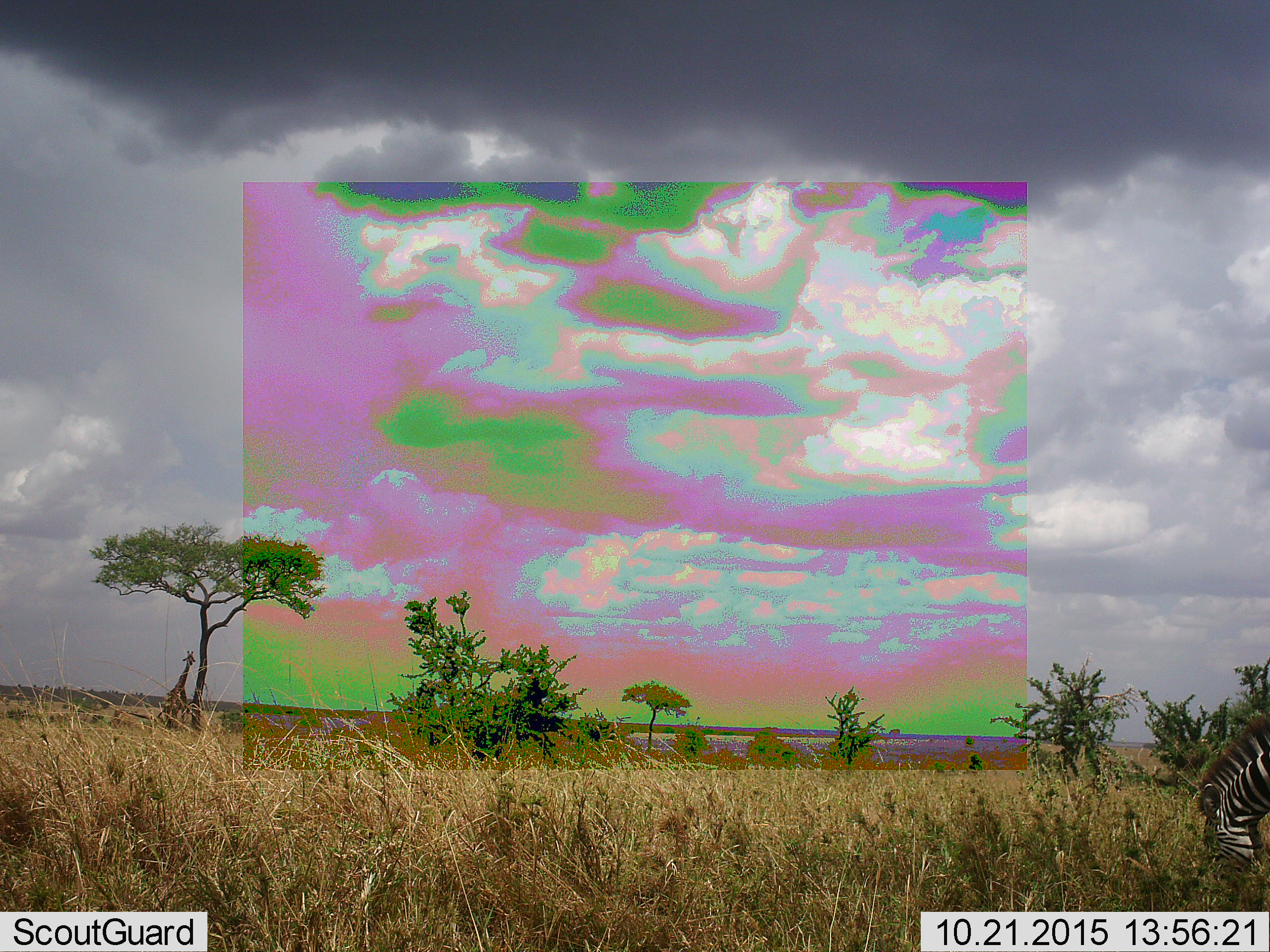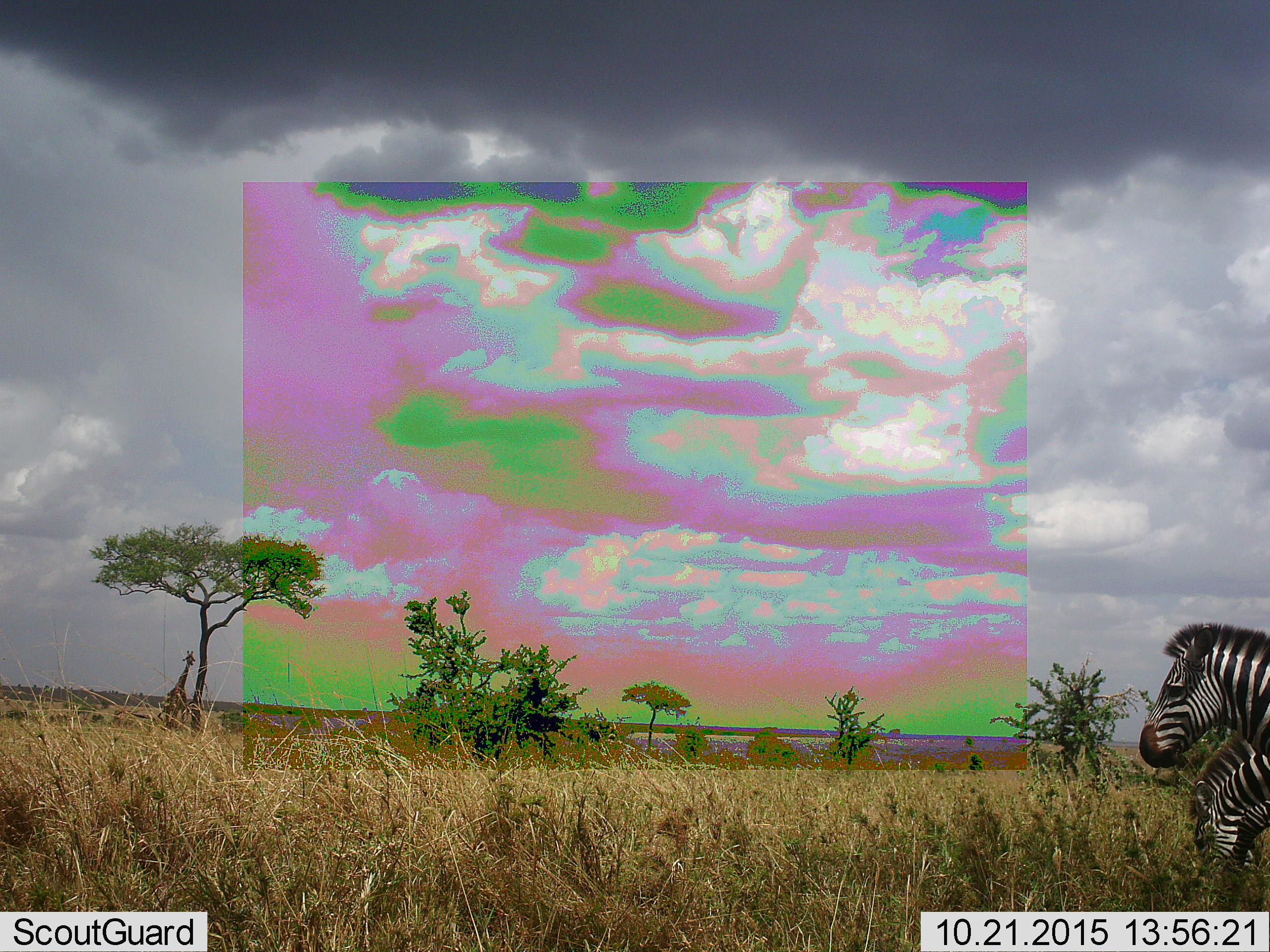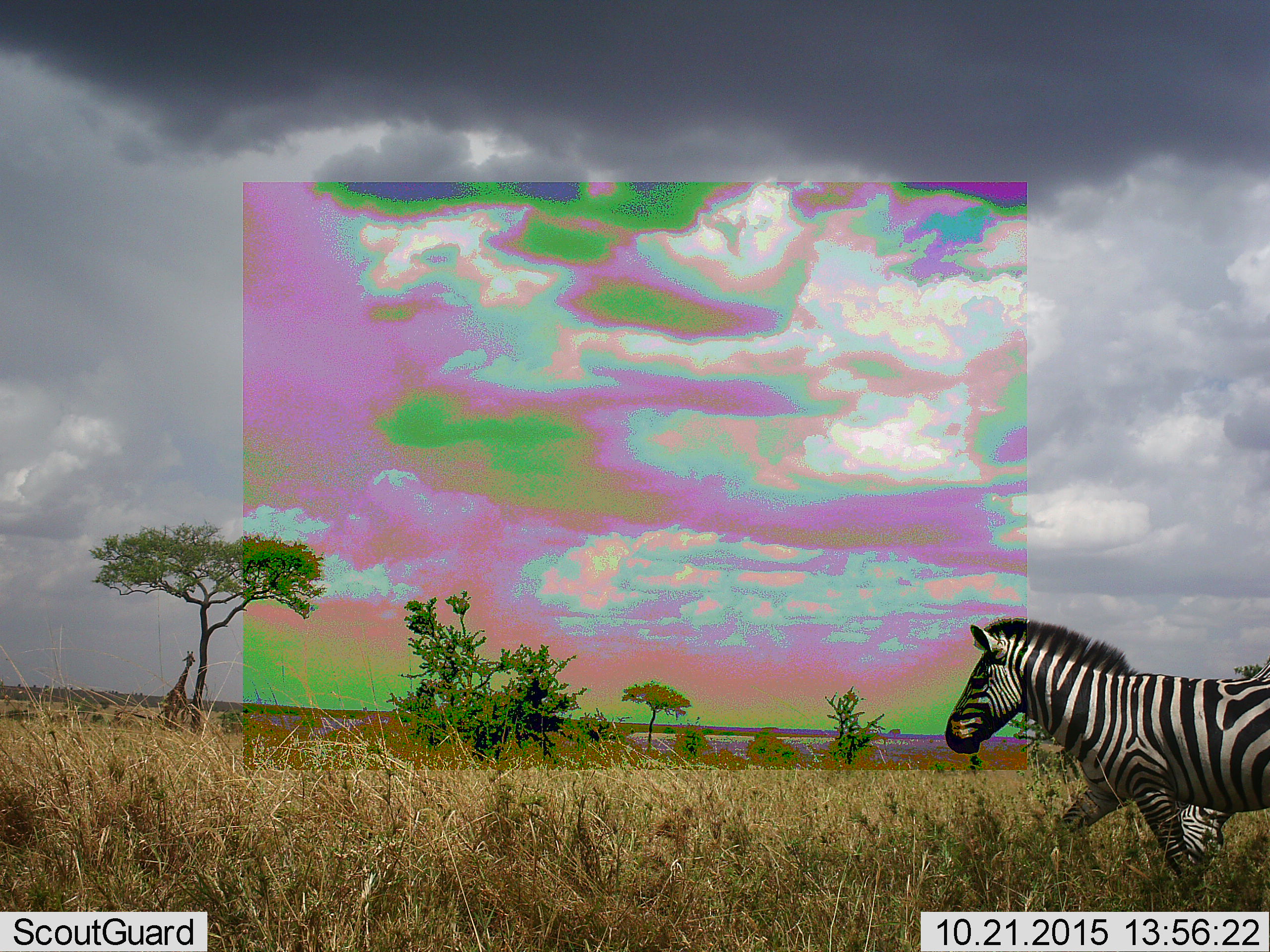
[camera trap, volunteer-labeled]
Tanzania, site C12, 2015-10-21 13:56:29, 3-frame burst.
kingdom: Animalia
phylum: Chordata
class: Mammalia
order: Perissodactyla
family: Equidae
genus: Equus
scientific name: Equus quagga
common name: plains zebra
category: zebra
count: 2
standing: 13%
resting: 0%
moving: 80%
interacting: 0%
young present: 7%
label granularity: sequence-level